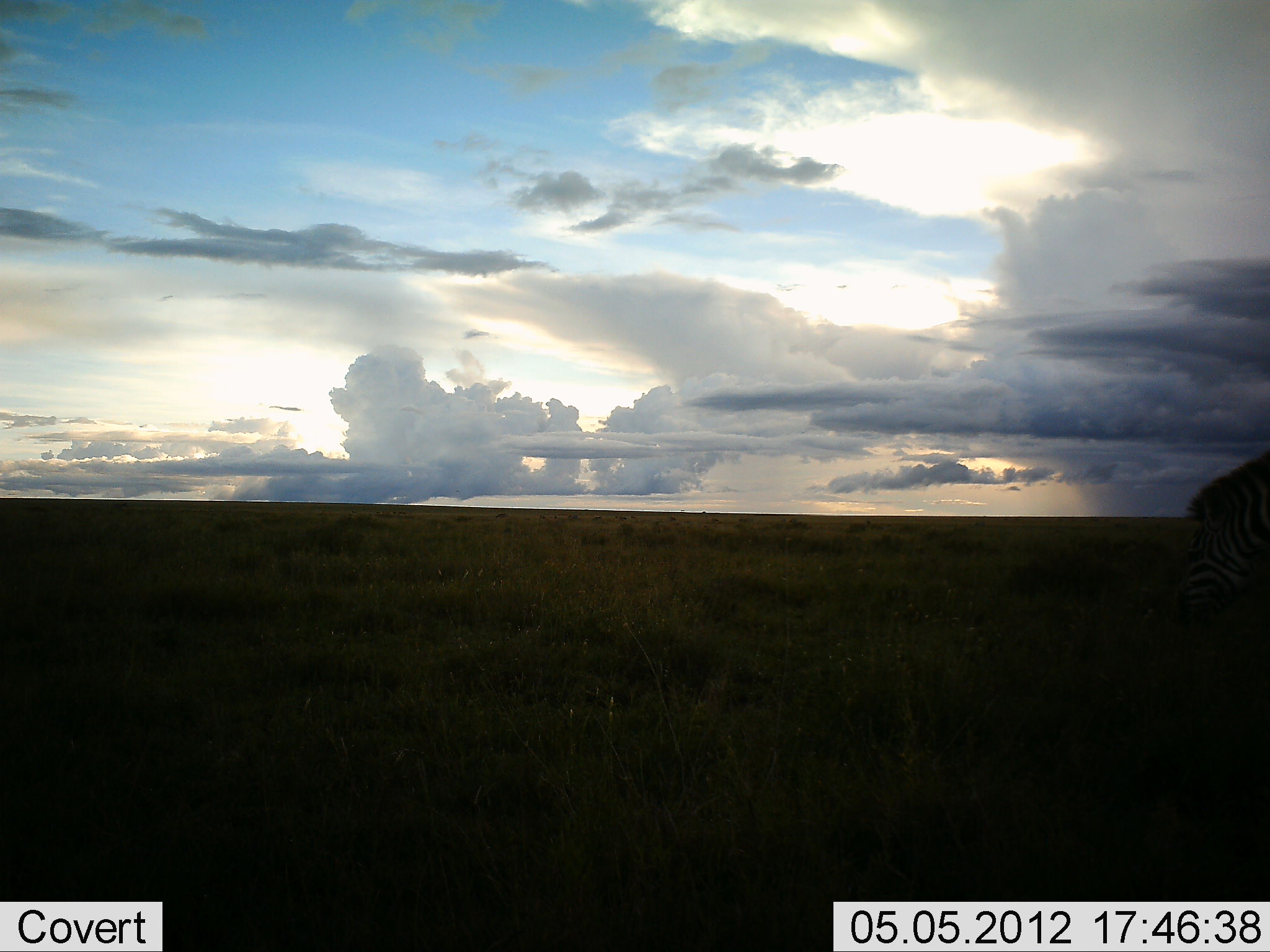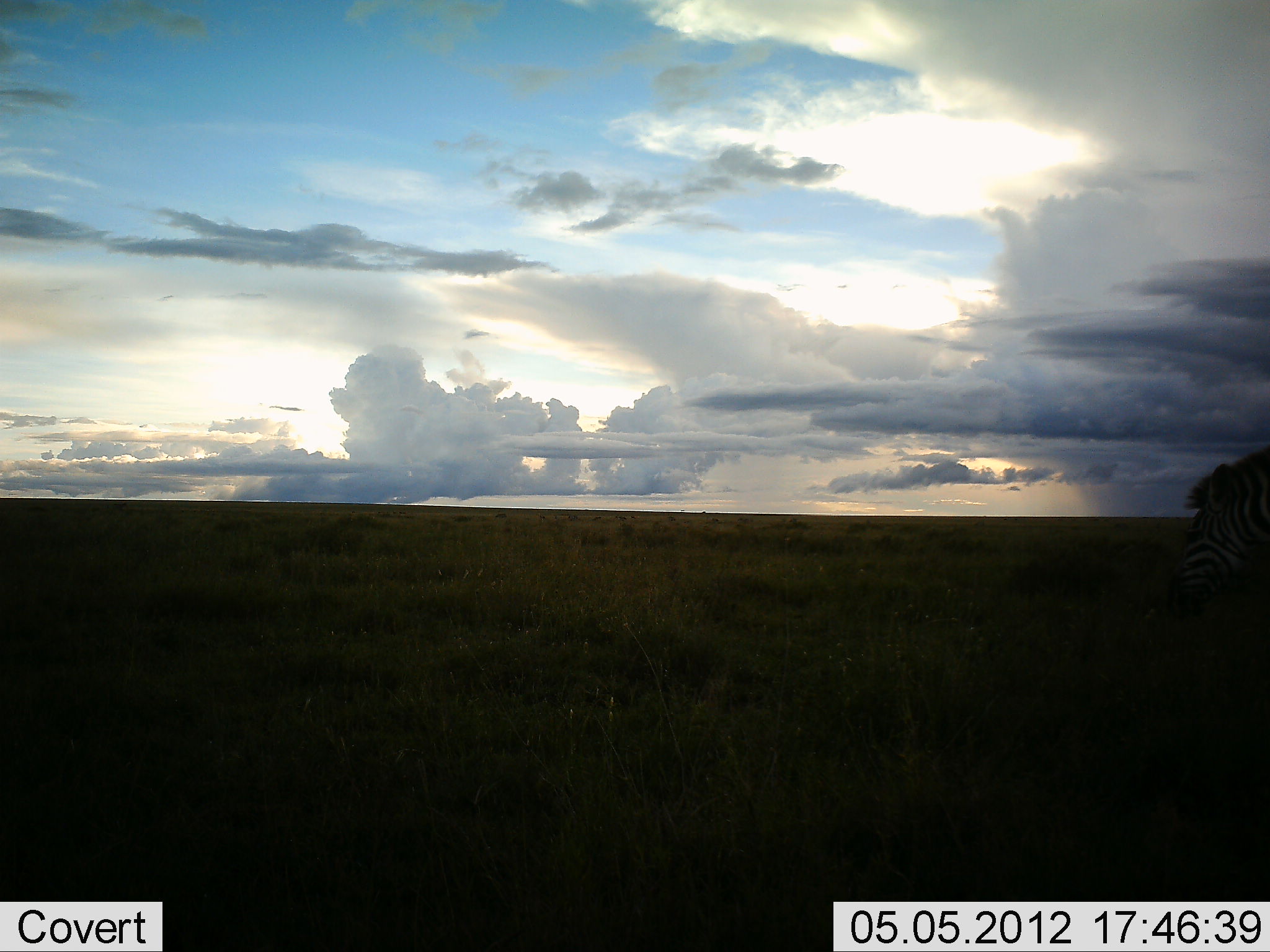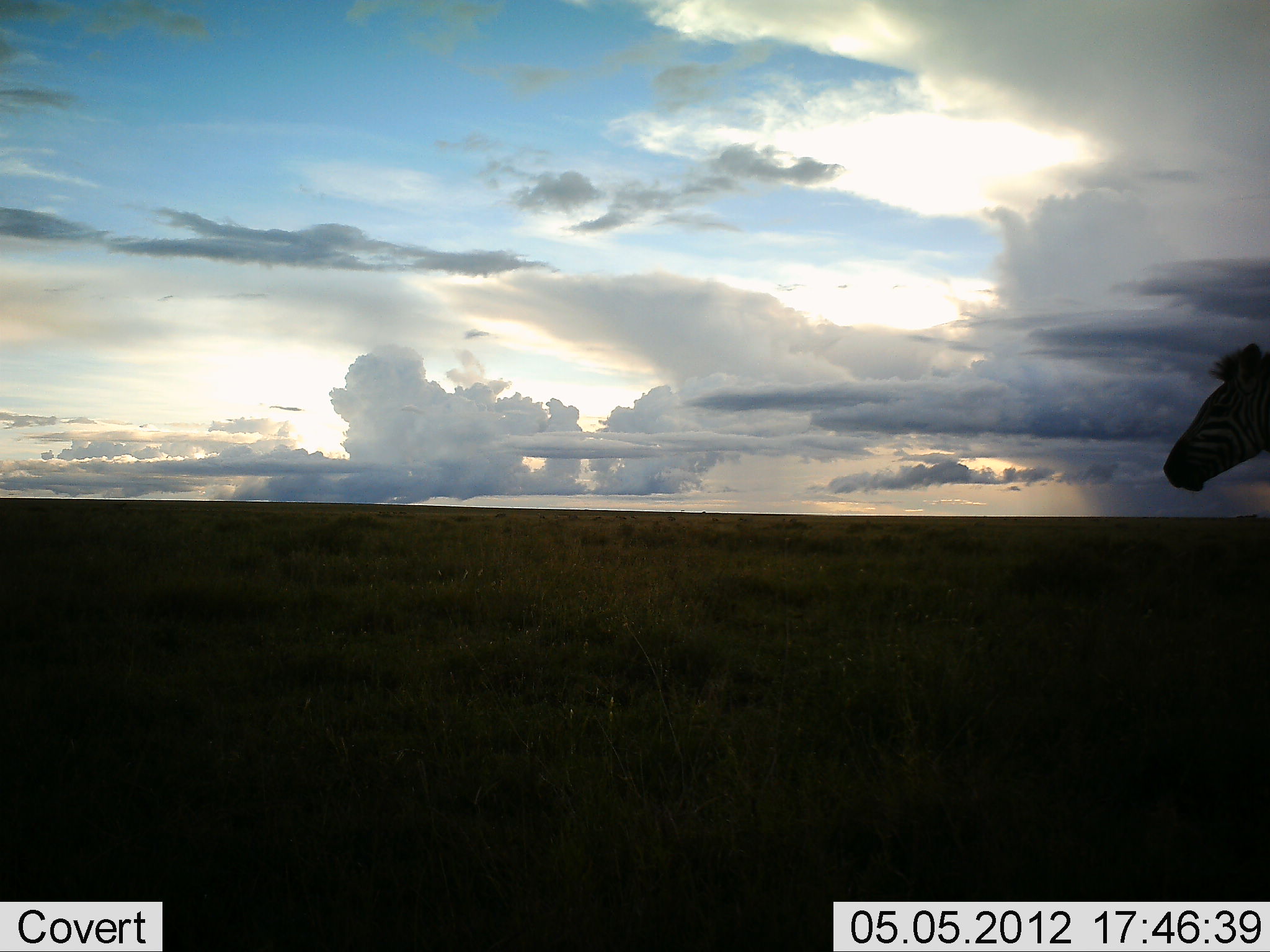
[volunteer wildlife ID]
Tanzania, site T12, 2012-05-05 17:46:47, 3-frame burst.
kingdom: Animalia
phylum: Chordata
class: Mammalia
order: Perissodactyla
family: Equidae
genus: Equus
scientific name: Equus quagga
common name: plains zebra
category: zebra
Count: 1.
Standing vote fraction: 60%.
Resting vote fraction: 0%.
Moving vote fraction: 20%.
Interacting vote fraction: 0%.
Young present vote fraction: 0%.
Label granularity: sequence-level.